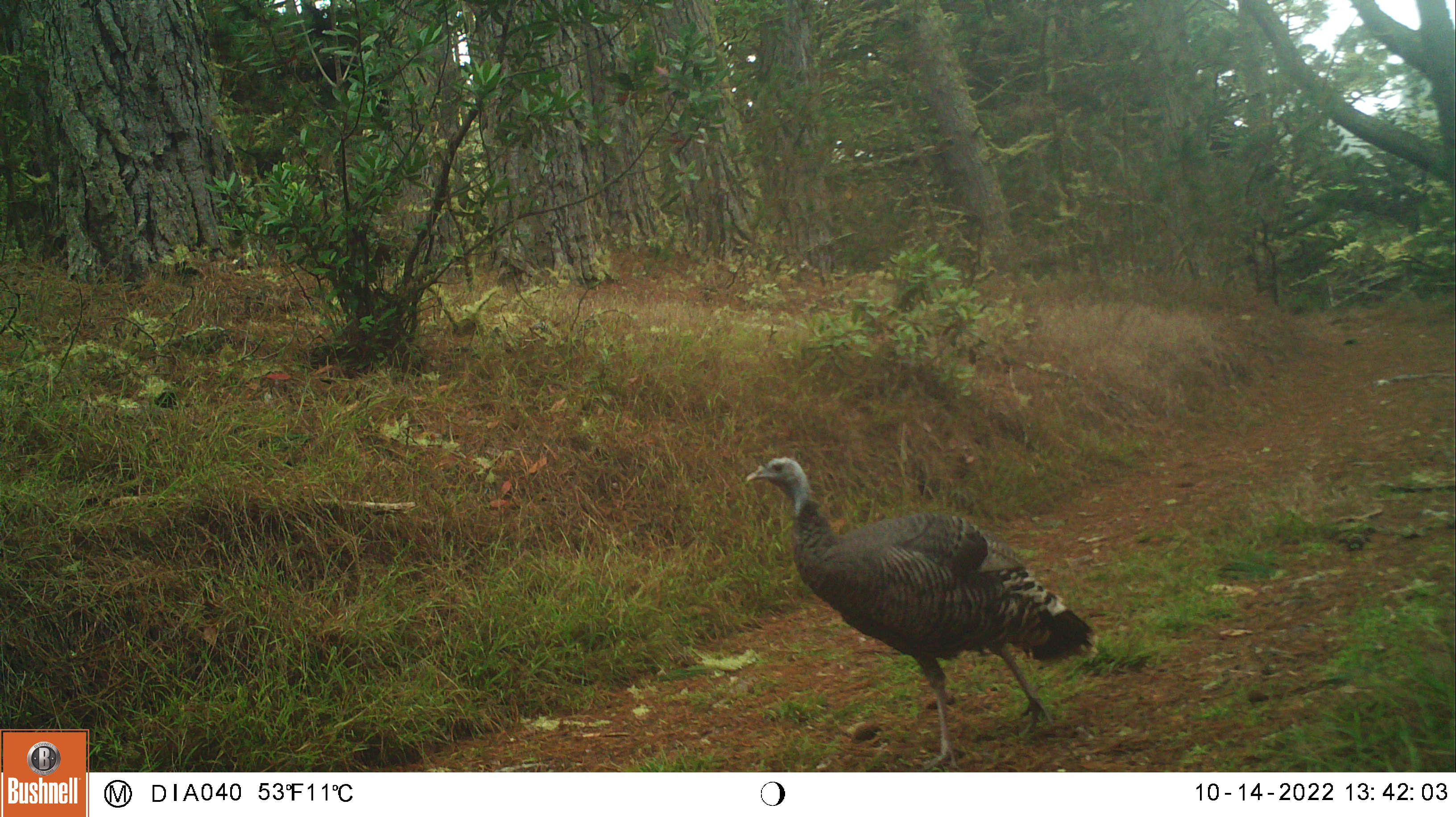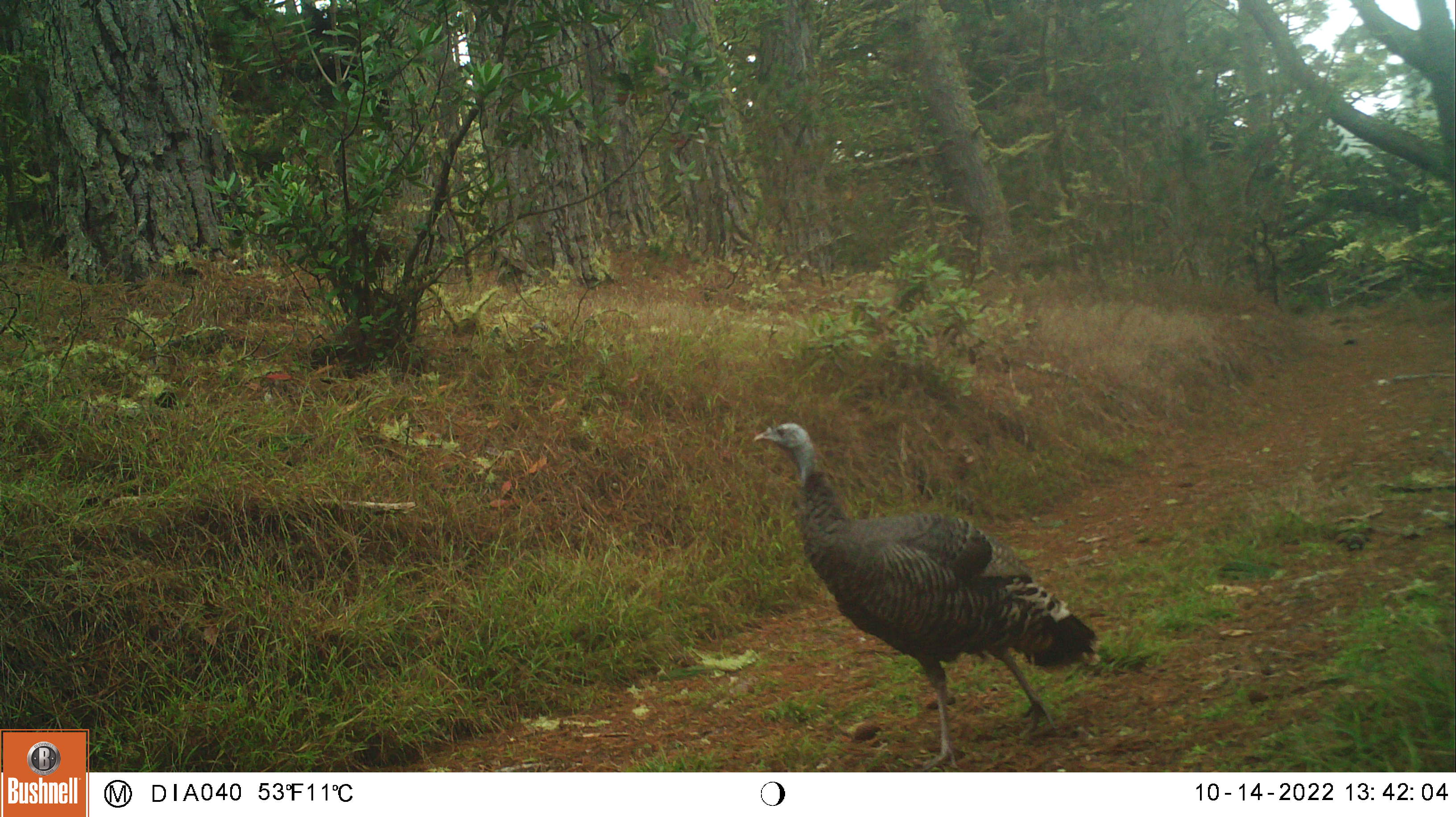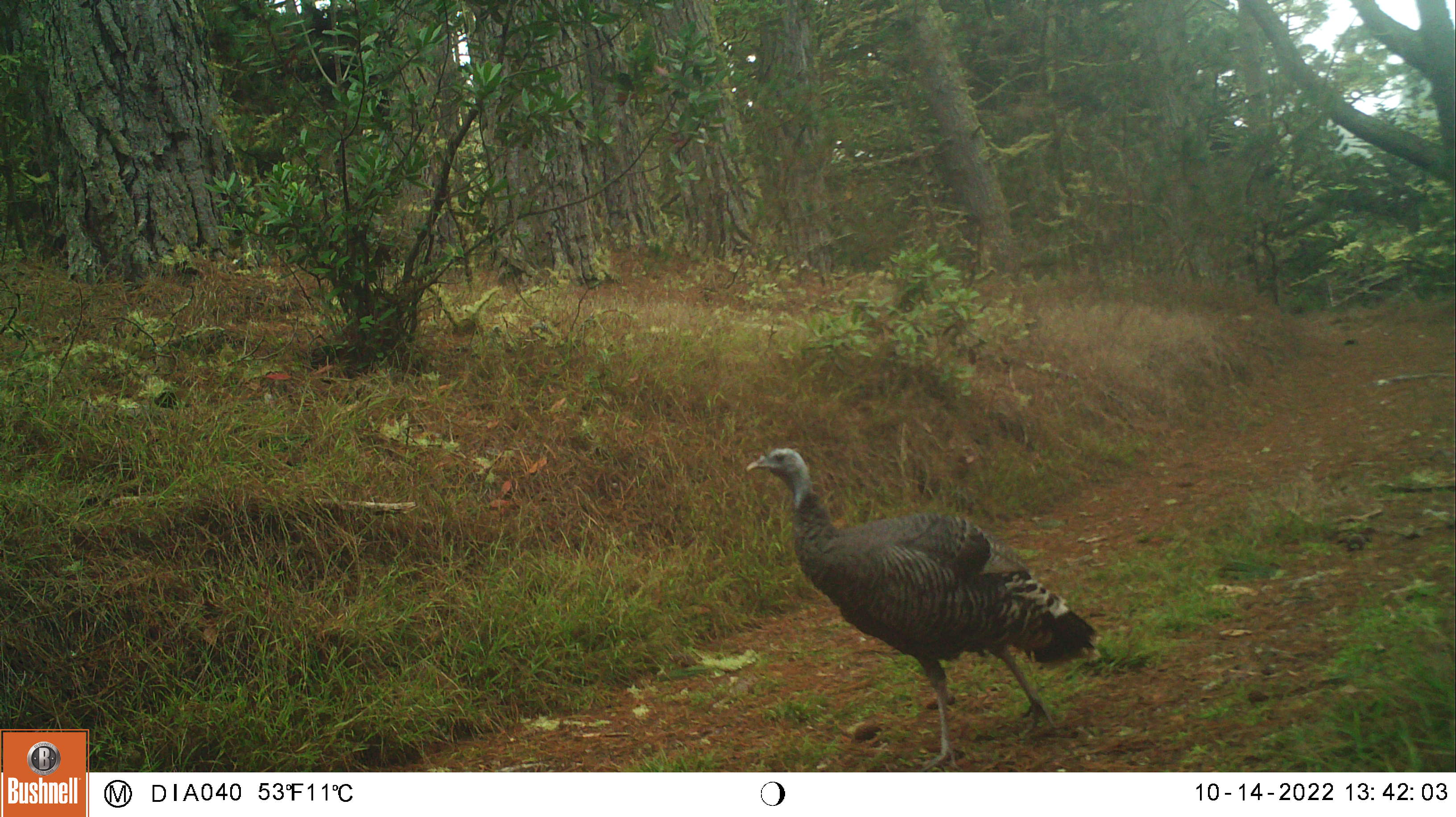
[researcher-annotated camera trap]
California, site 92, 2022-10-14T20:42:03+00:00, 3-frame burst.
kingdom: Animalia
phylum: Chordata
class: Aves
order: Galliformes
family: Phasianidae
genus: Meleagris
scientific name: Meleagris gallopavo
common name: turkey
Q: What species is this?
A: Turkey (Meleagris gallopavo).